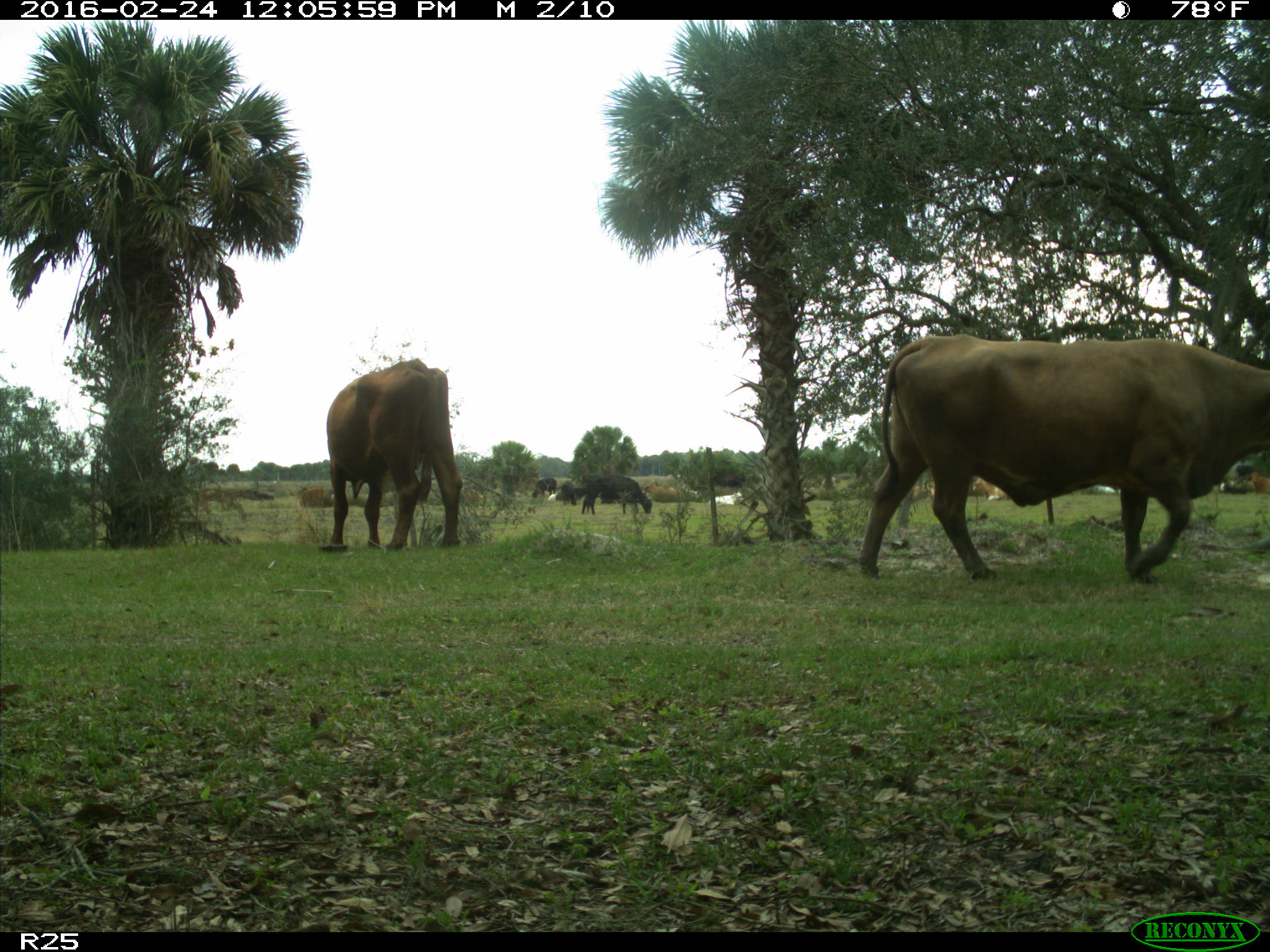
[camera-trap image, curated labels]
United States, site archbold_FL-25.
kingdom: Animalia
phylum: Chordata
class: Mammalia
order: Artiodactyla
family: Bovidae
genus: Bos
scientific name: Bos taurus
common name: domestic cow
Bos taurus (domestic cow).